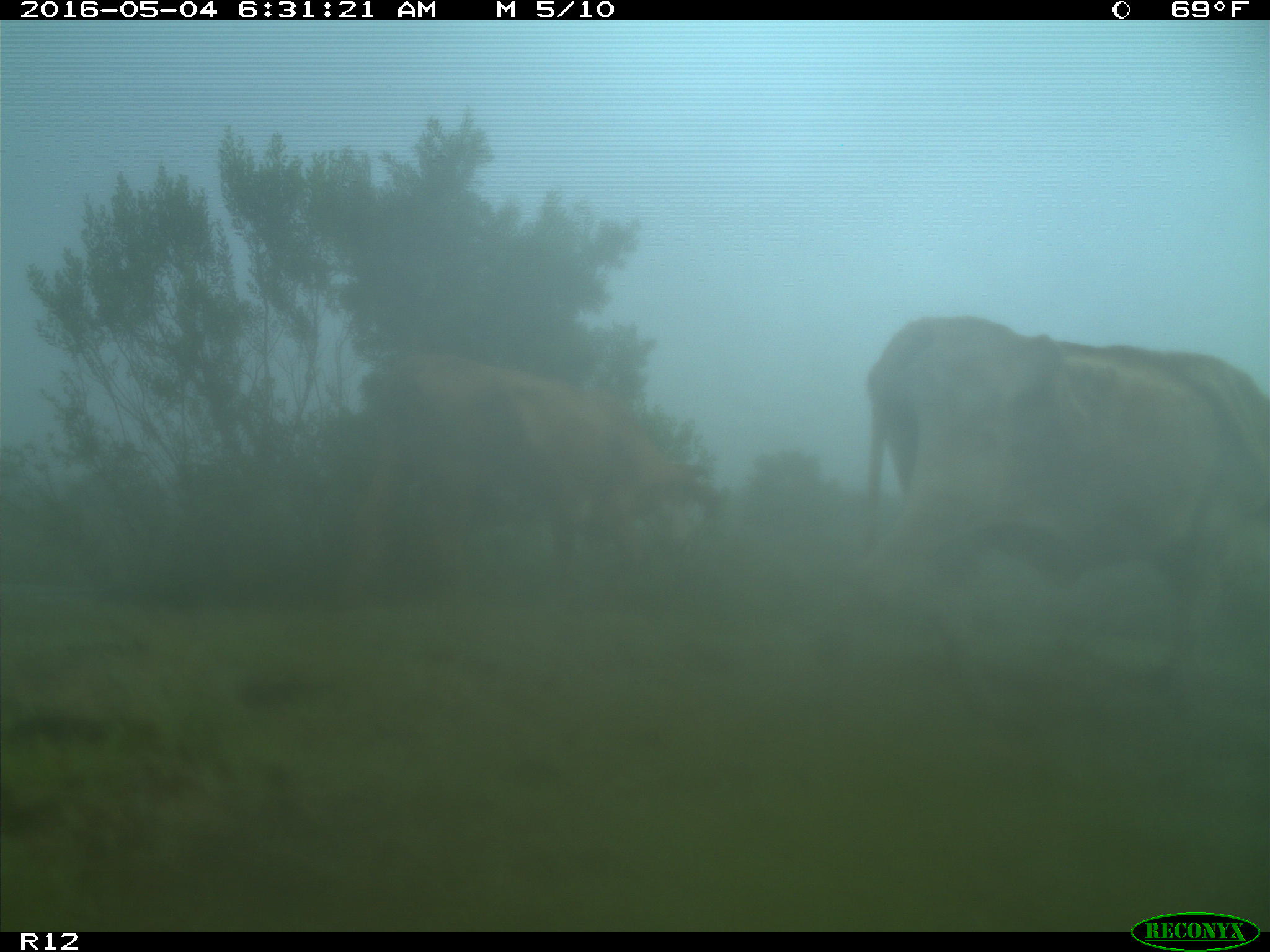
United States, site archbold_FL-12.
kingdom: Animalia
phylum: Chordata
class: Mammalia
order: Artiodactyla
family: Bovidae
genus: Bos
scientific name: Bos taurus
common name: domestic cow